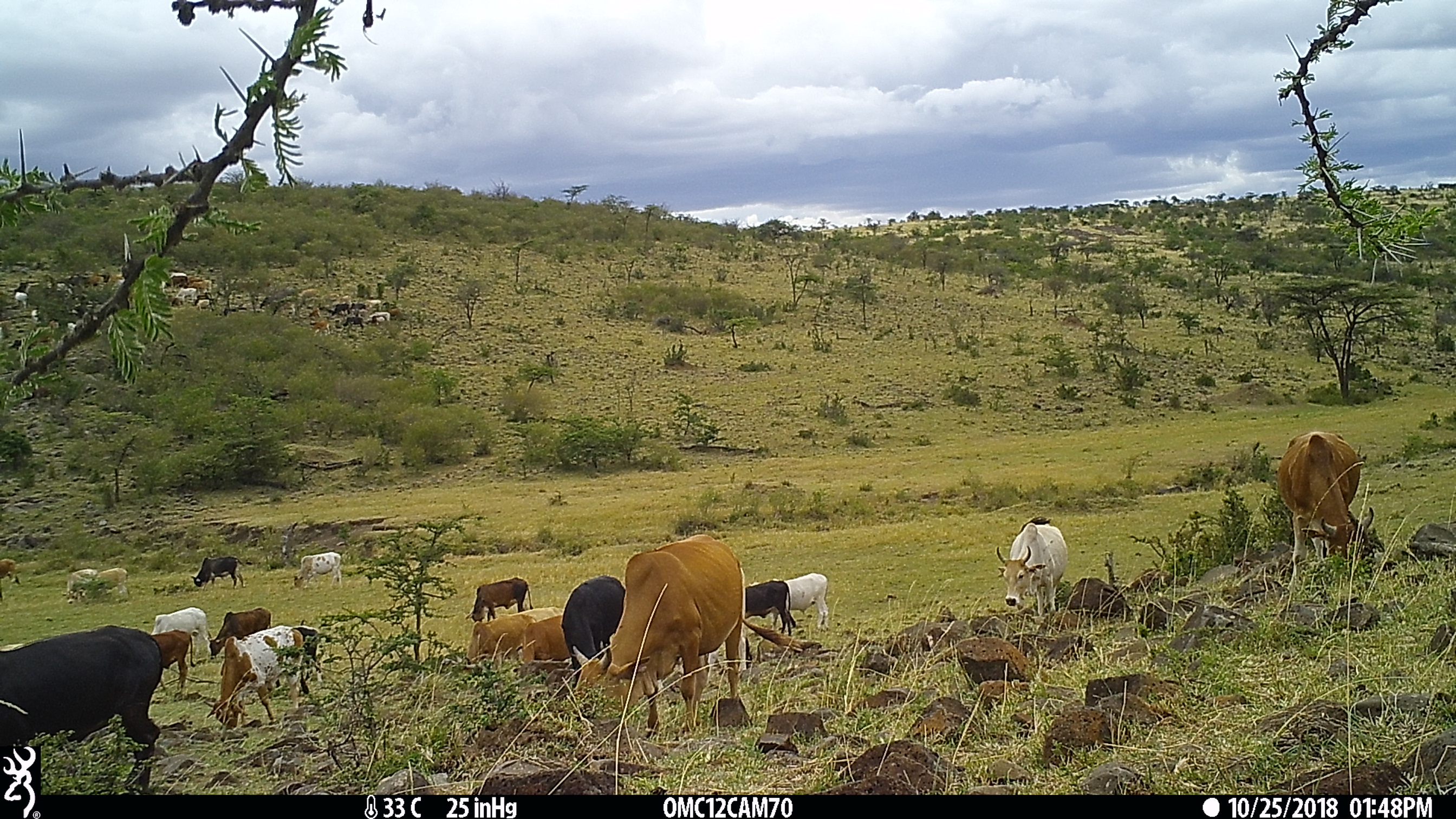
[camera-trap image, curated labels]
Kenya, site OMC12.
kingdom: Animalia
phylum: Chordata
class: Mammalia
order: Artiodactyla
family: Bovidae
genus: Bos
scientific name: Bos taurus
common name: cattle